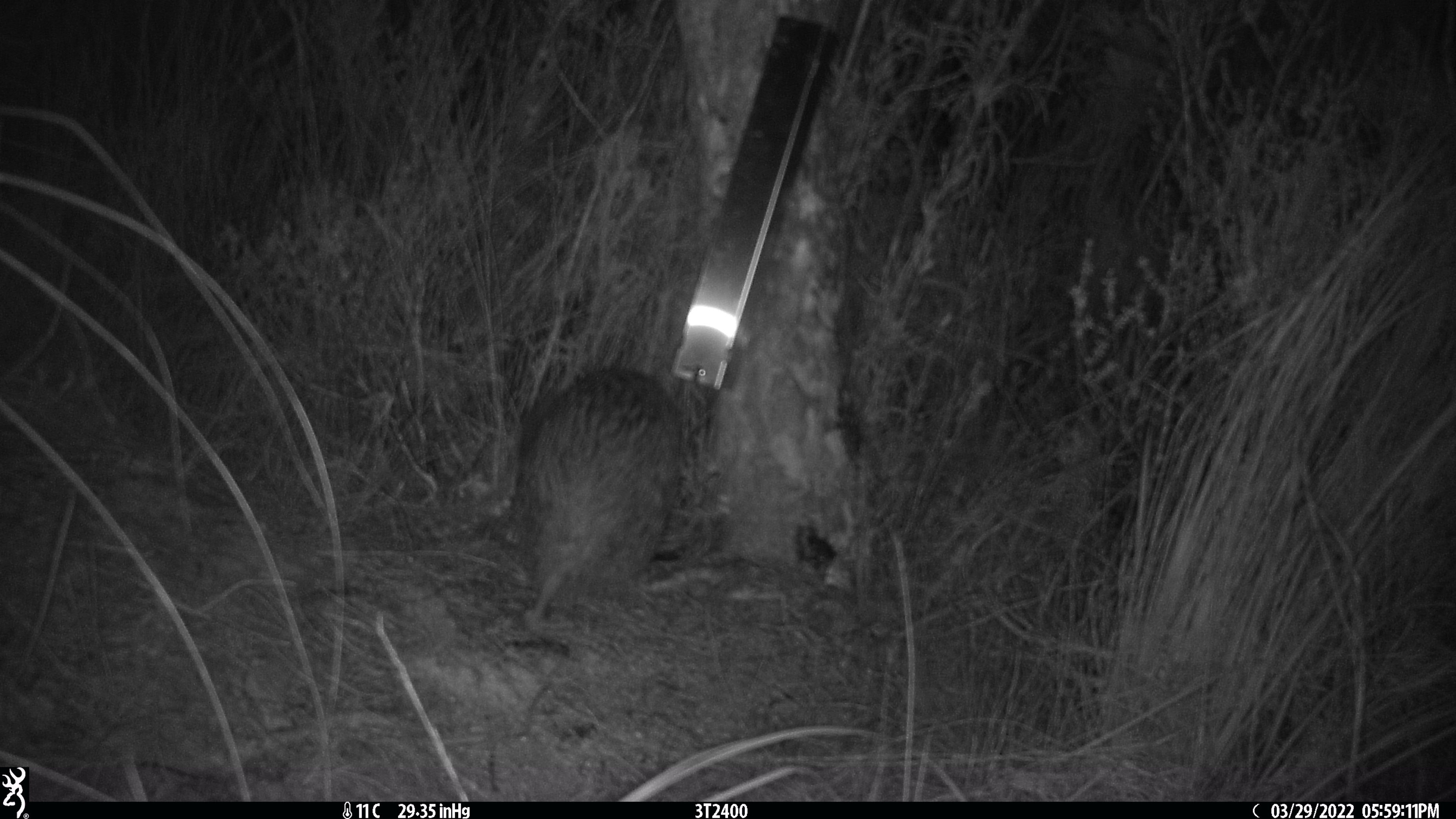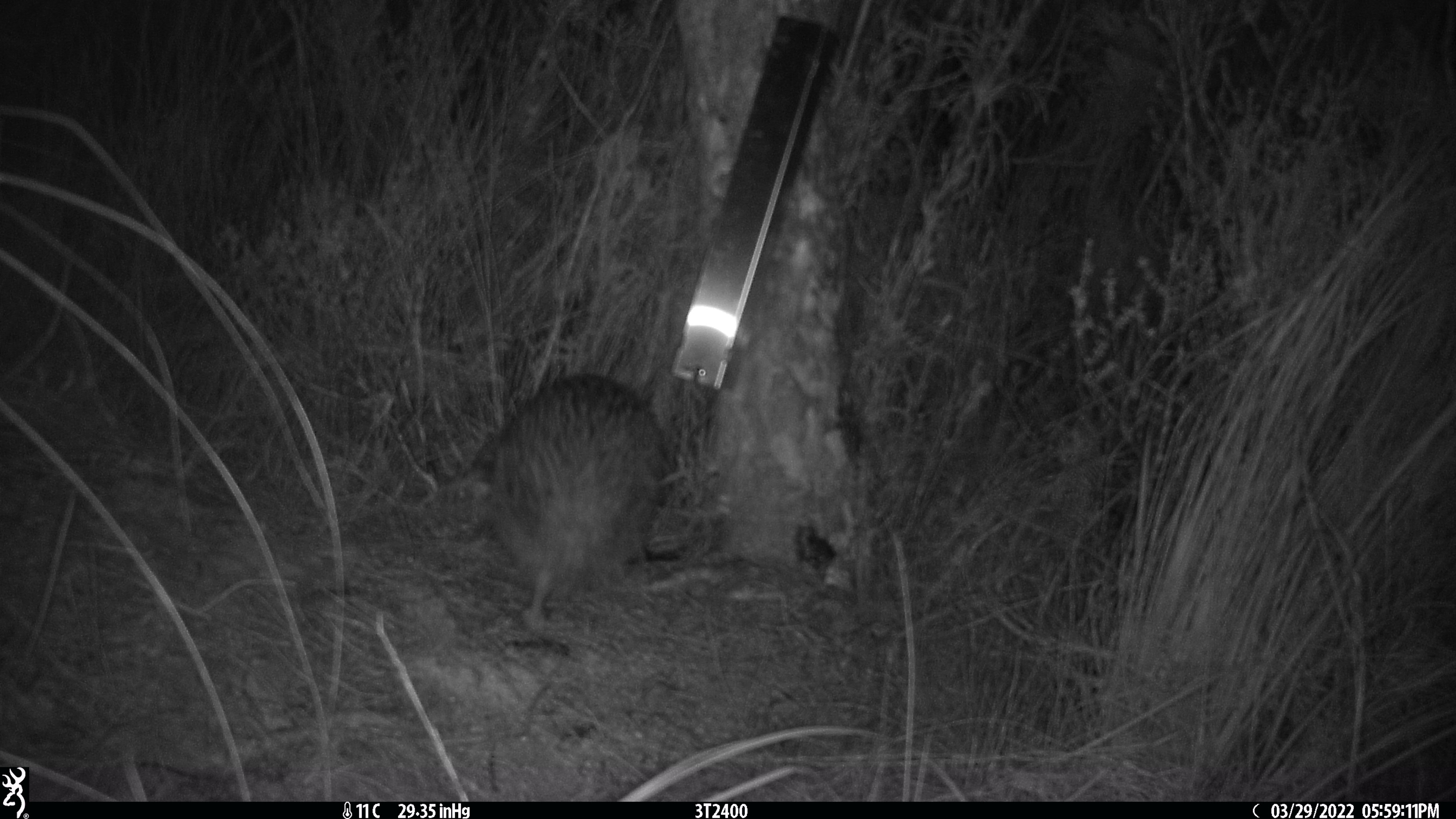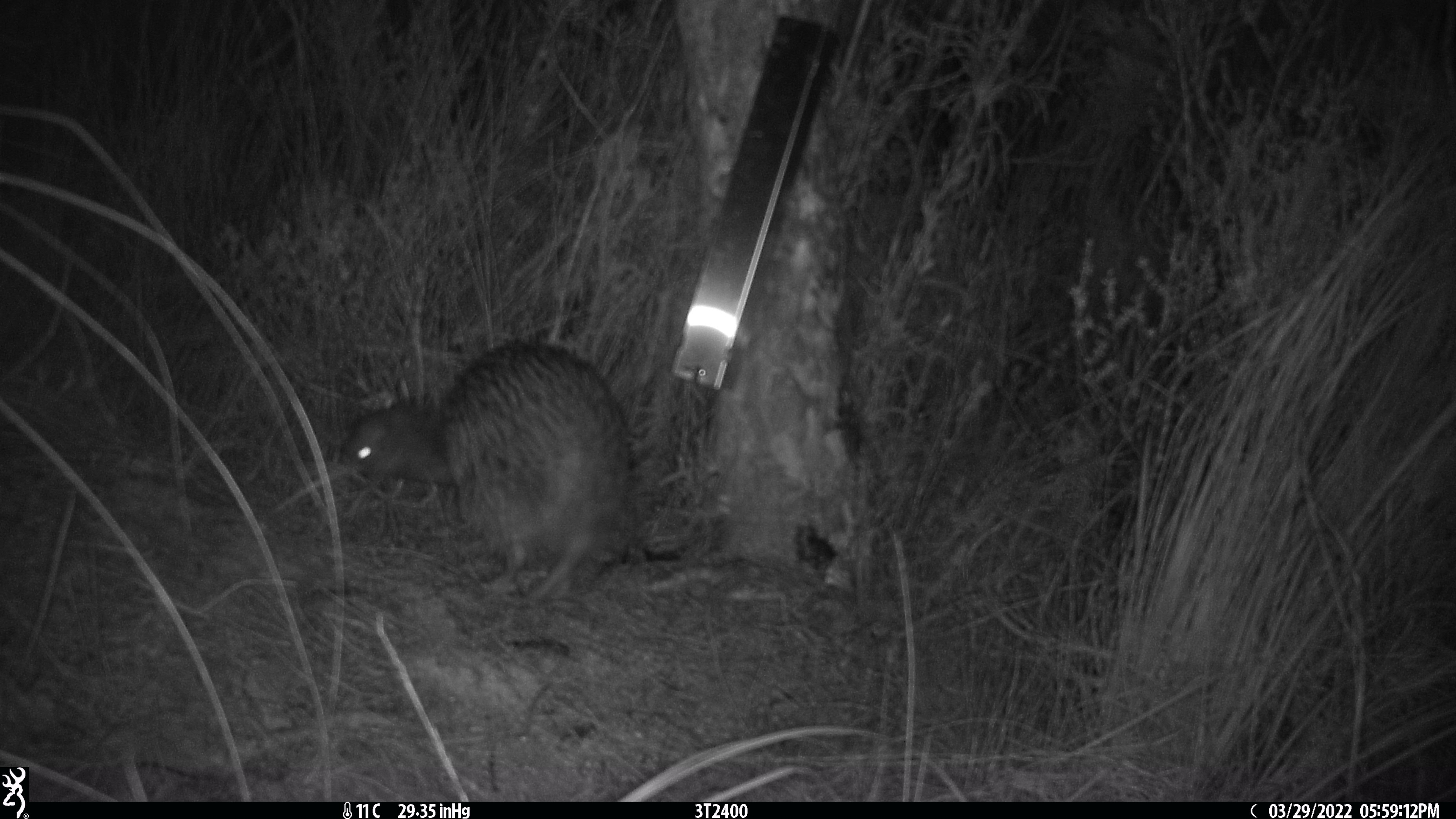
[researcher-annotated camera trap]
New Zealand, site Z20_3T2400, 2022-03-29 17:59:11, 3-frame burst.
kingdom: Animalia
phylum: Chordata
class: Aves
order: Apterygiformes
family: Apterygidae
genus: Apteryx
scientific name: Apteryx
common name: kiwi